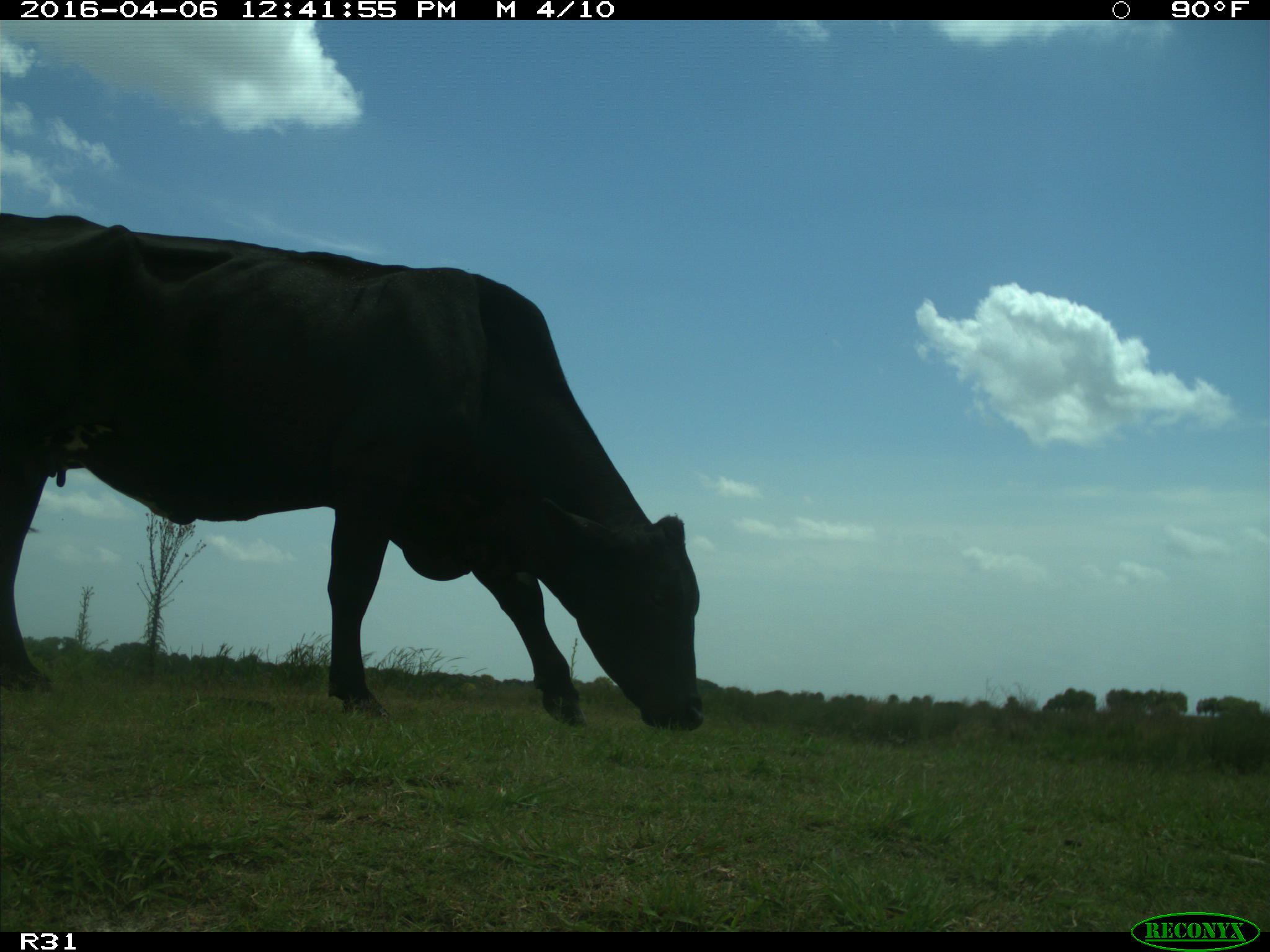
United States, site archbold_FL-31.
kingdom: Animalia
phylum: Chordata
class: Mammalia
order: Artiodactyla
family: Bovidae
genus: Bos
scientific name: Bos taurus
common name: domestic cow